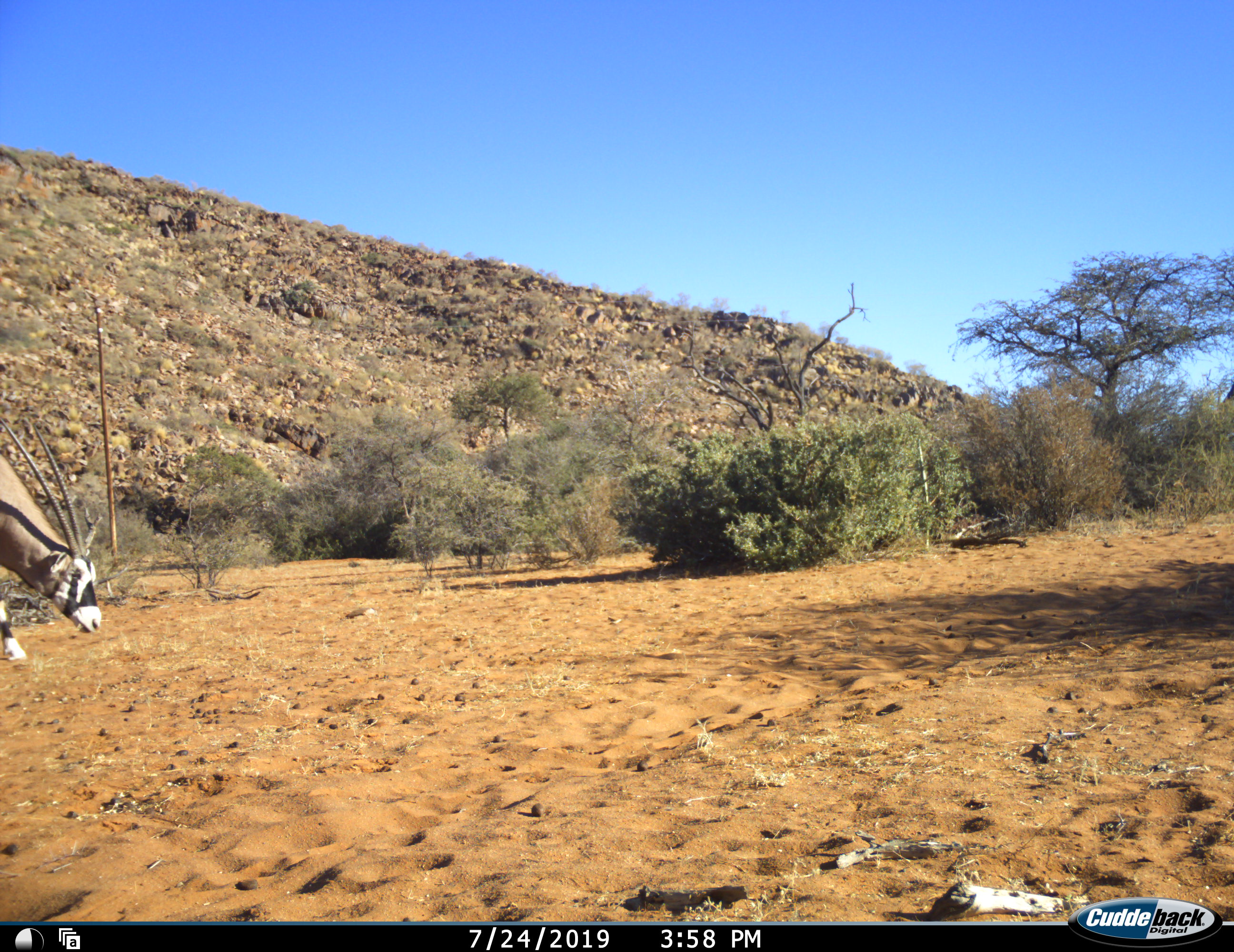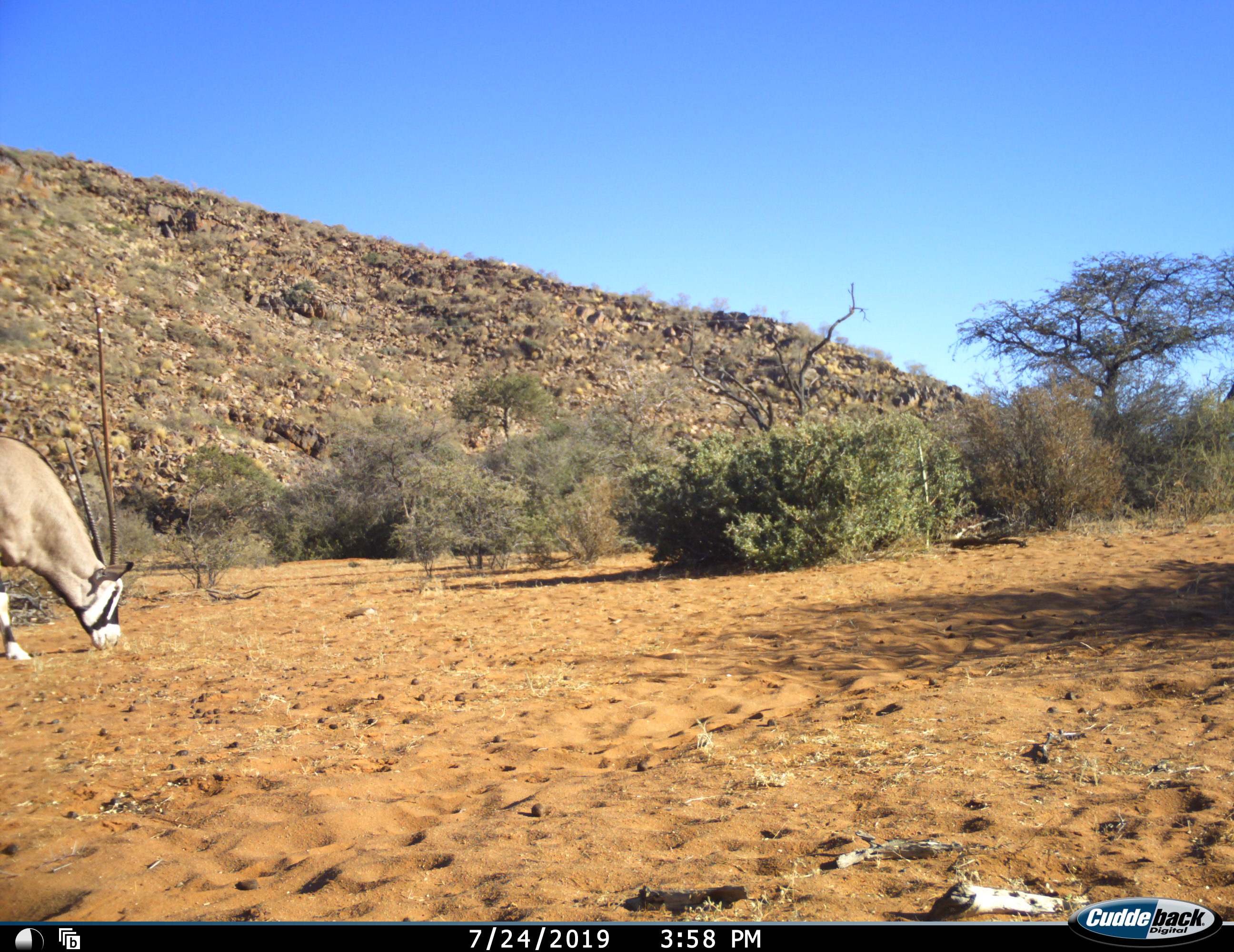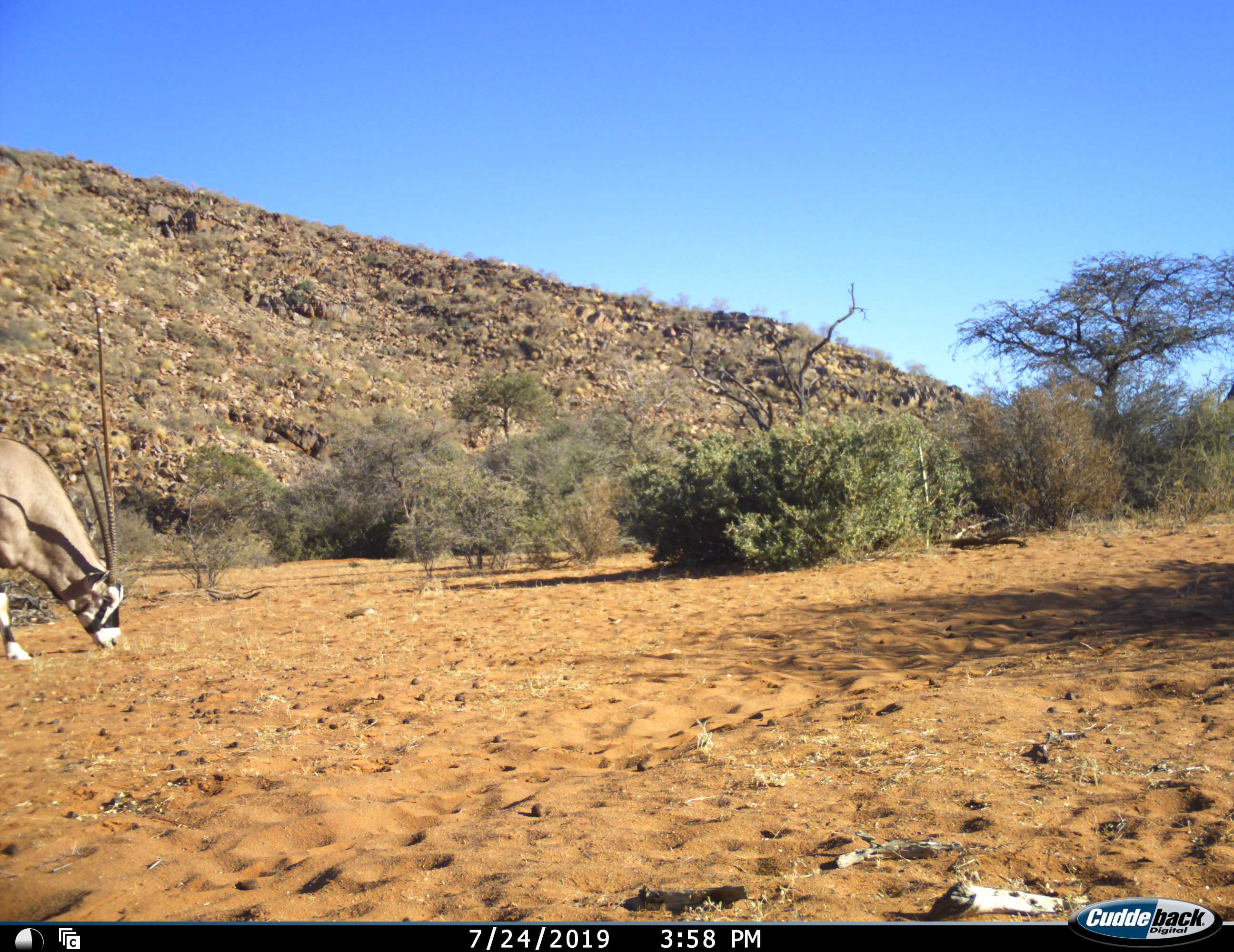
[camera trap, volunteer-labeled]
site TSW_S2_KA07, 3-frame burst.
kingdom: Animalia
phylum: Chordata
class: Mammalia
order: Artiodactyla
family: Bovidae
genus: Oryx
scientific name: Oryx gazella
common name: gemsbok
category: oryx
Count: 1.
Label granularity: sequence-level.